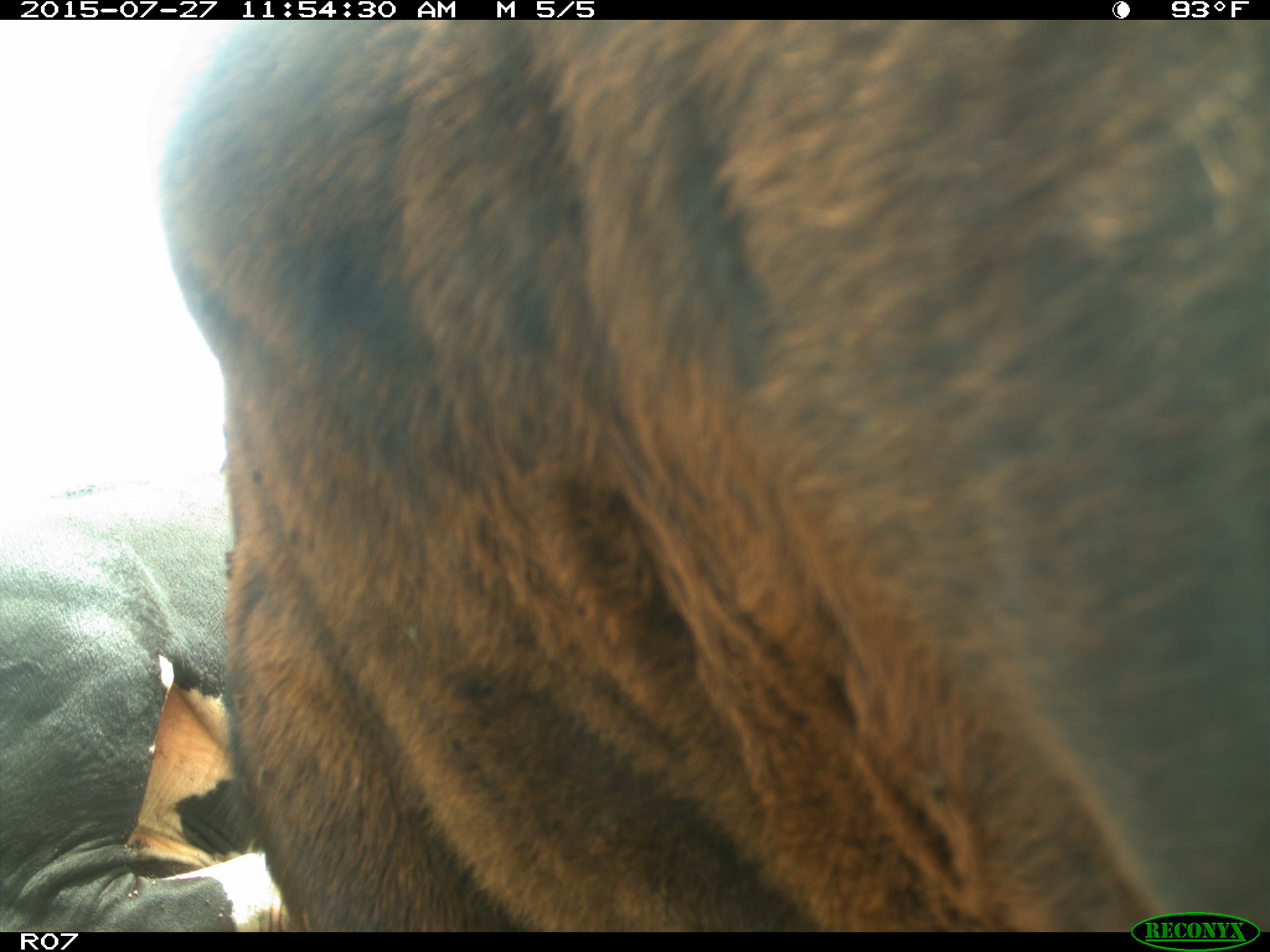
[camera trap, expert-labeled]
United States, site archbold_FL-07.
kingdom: Animalia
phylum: Chordata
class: Mammalia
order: Artiodactyla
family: Bovidae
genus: Bos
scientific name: Bos taurus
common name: domestic cow